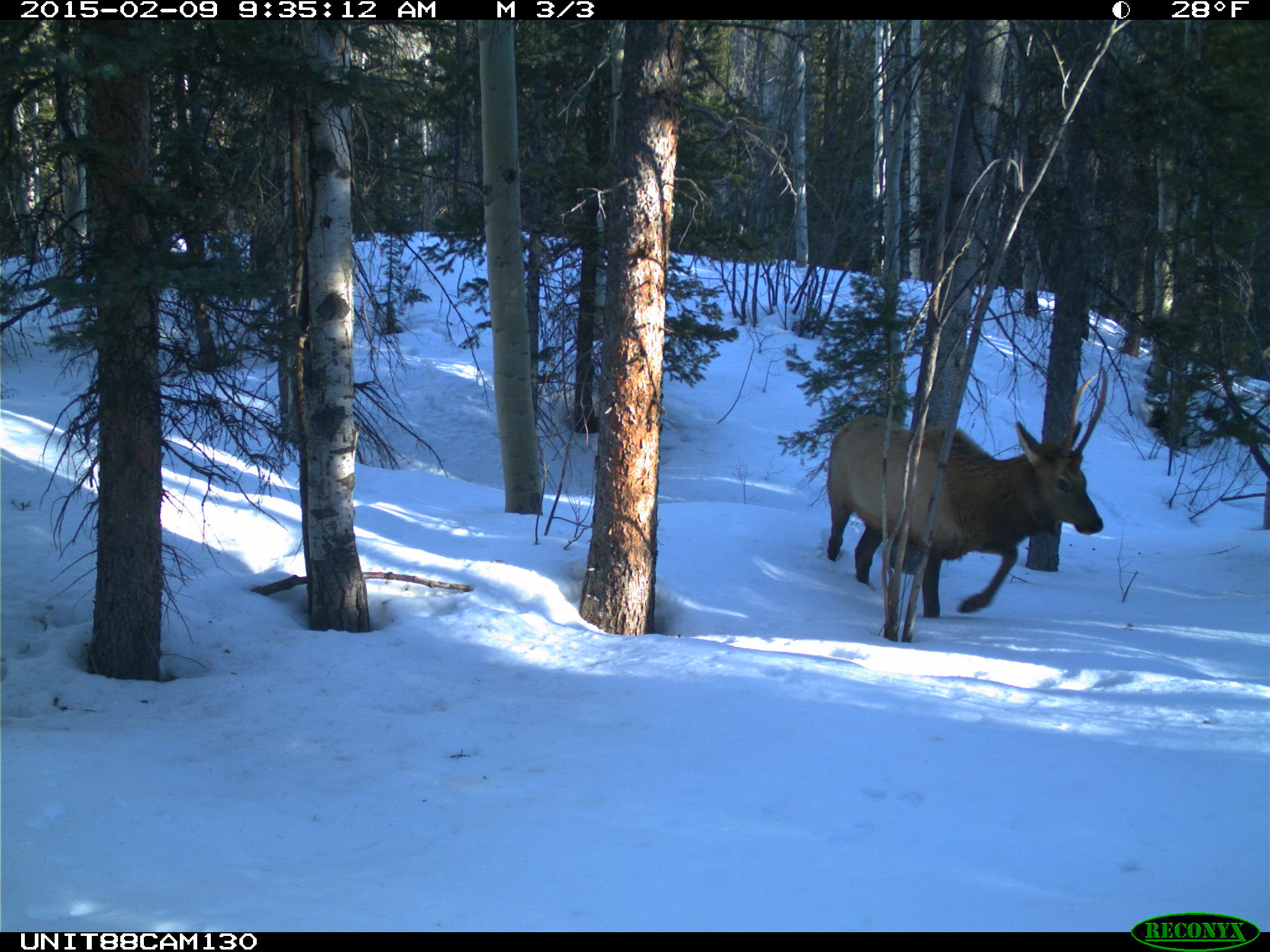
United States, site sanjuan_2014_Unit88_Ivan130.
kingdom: Animalia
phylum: Chordata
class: Mammalia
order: Artiodactyla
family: Cervidae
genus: Cervus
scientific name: Cervus elaphus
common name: red deer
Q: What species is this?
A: Cervus elaphus (red deer).